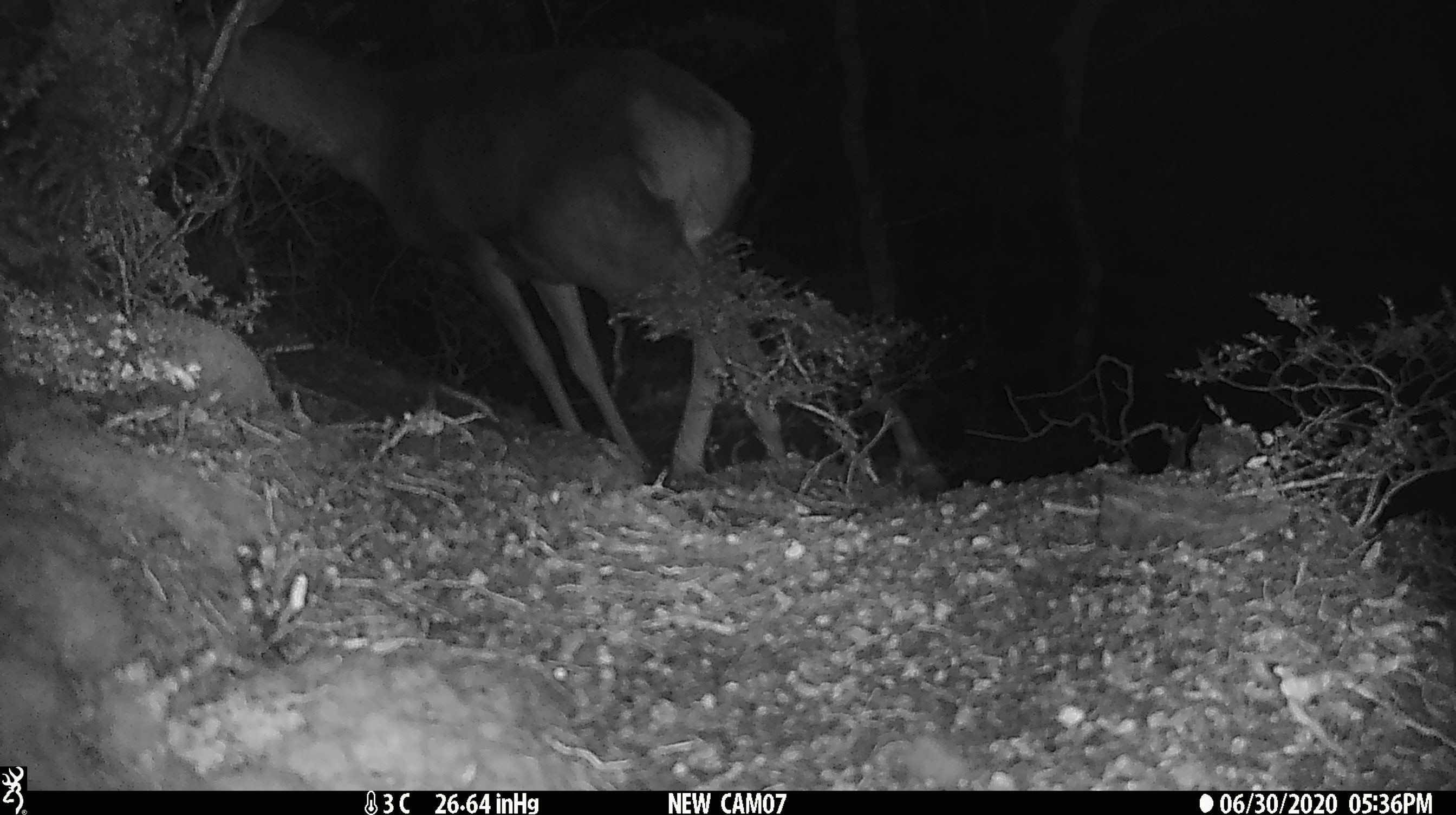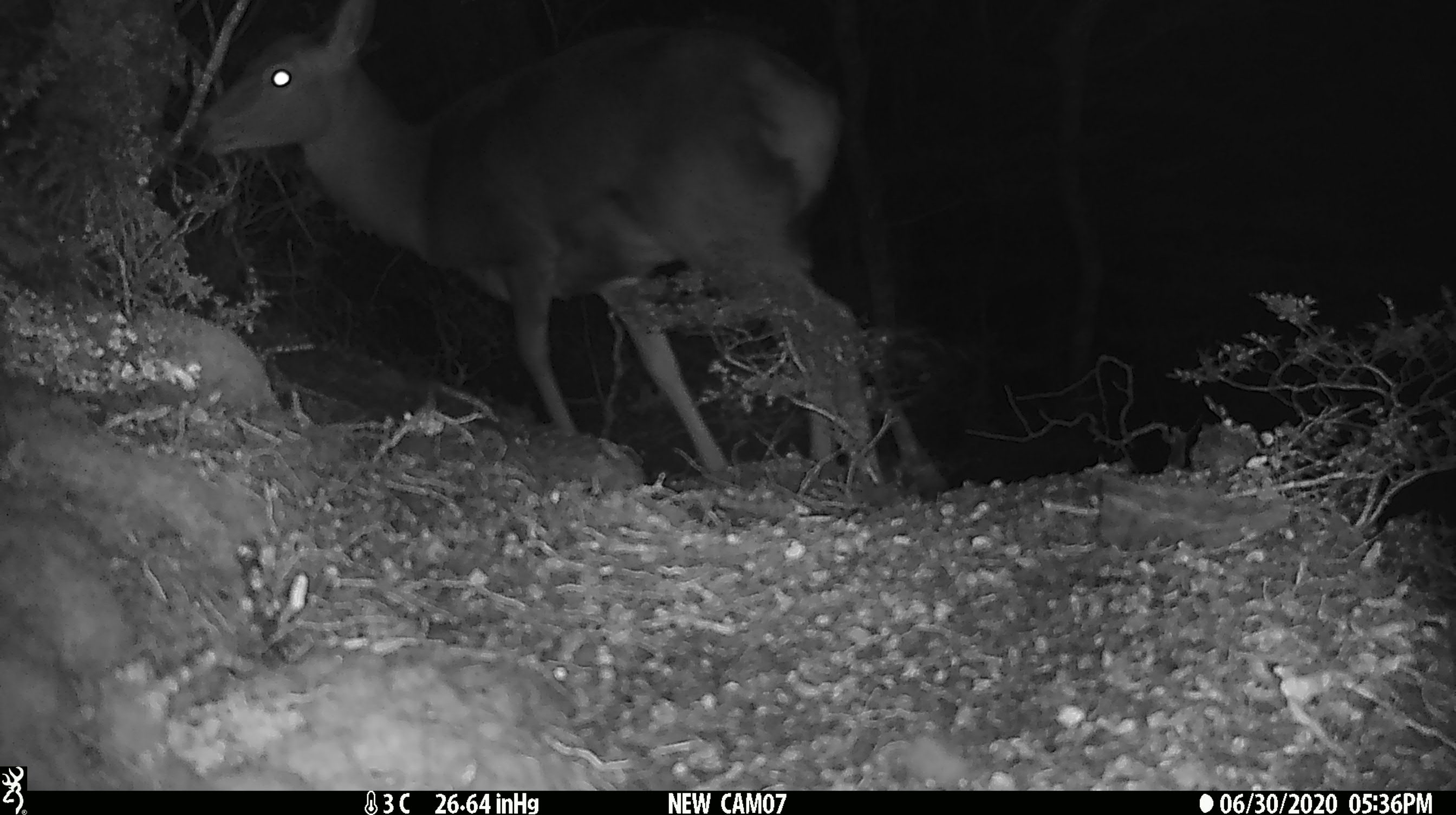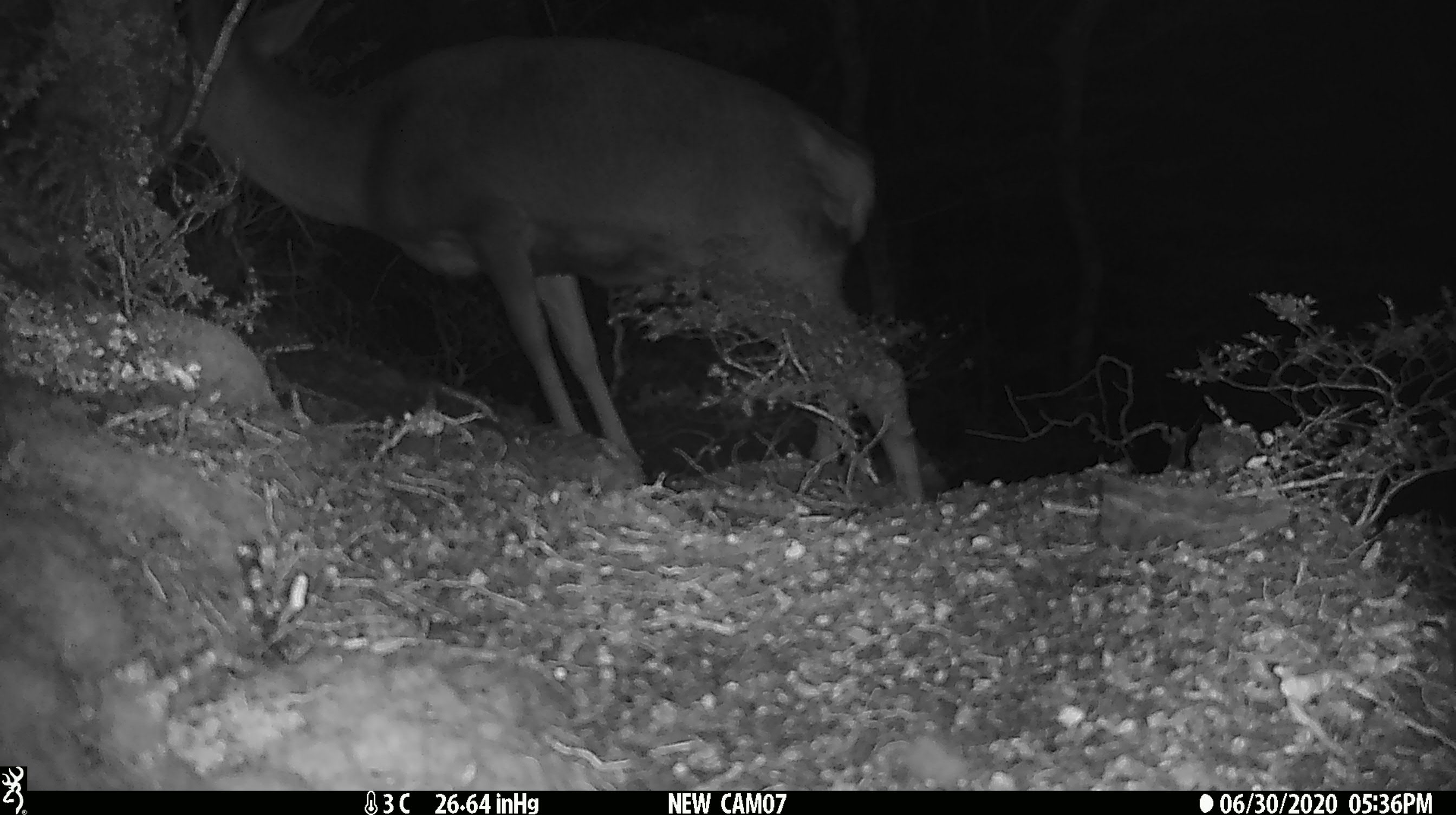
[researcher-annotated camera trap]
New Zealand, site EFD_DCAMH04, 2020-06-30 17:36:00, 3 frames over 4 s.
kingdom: Animalia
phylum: Chordata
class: Mammalia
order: Artiodactyla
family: Cervidae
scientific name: Cervidae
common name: deer